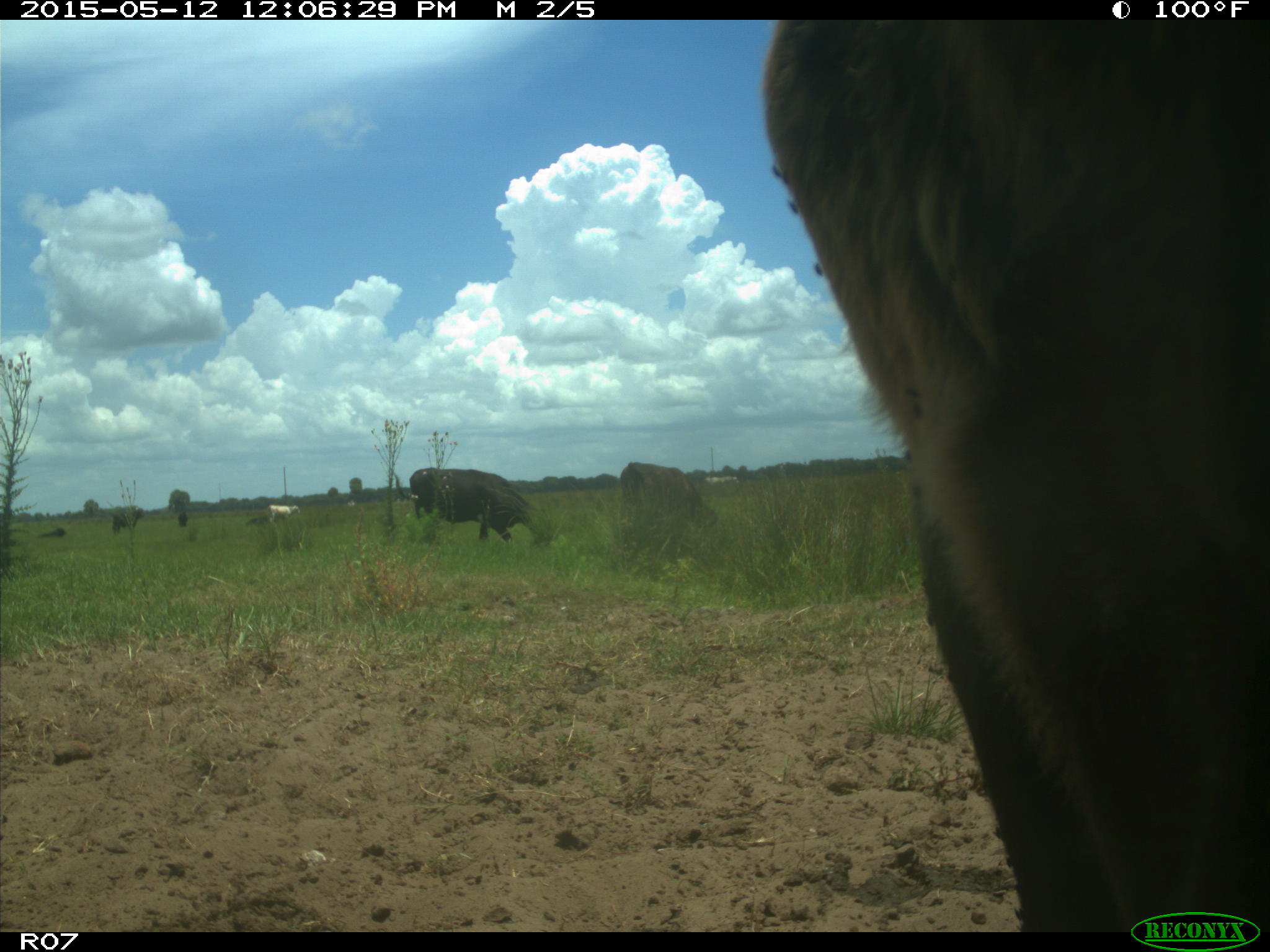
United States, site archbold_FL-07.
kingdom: Animalia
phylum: Chordata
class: Mammalia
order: Artiodactyla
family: Bovidae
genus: Bos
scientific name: Bos taurus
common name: domestic cow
Bos taurus (domestic cow).